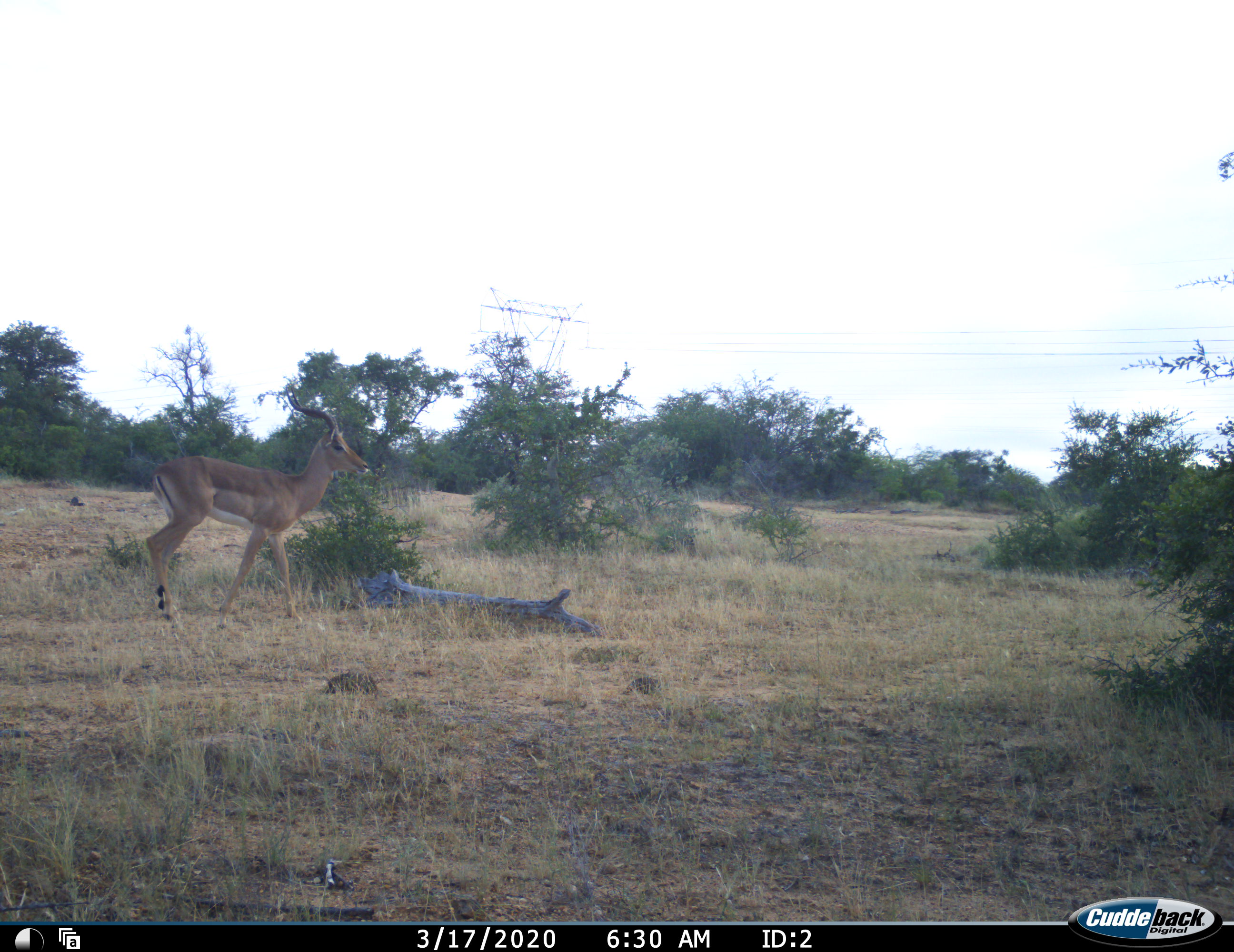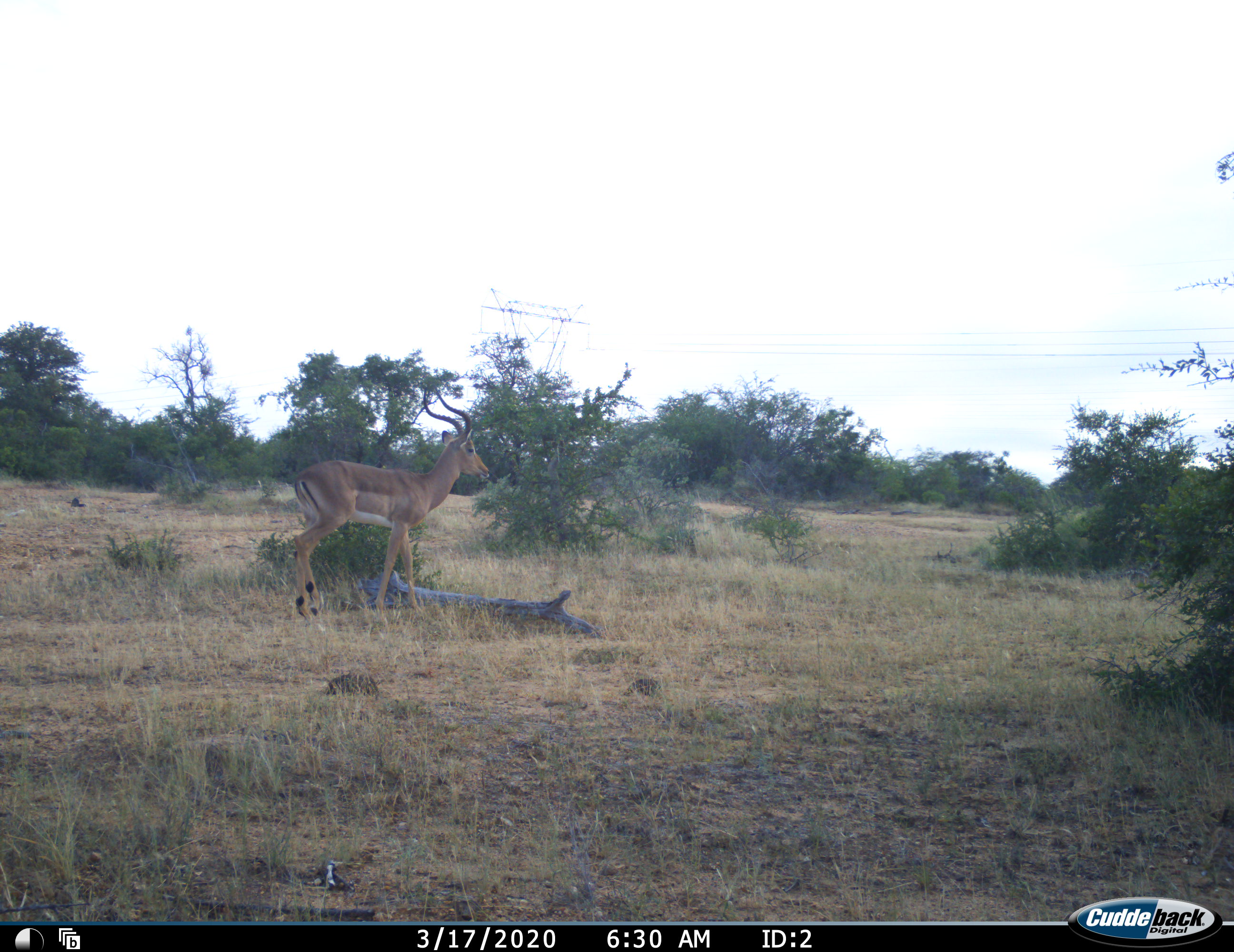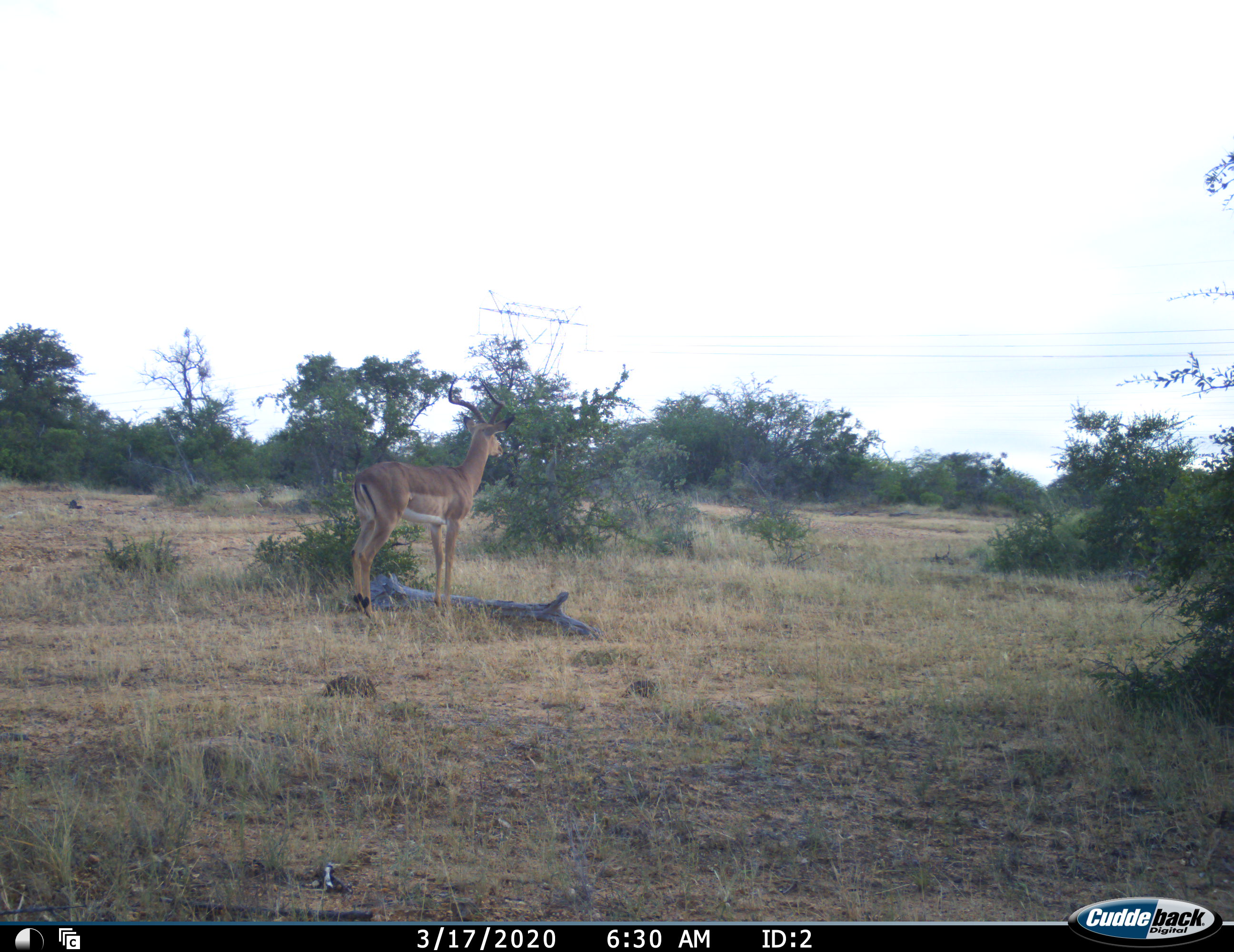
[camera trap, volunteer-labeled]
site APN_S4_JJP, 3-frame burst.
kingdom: Animalia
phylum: Chordata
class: Mammalia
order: Artiodactyla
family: Bovidae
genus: Aepyceros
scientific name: Aepyceros melampus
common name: impala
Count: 1.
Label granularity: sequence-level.